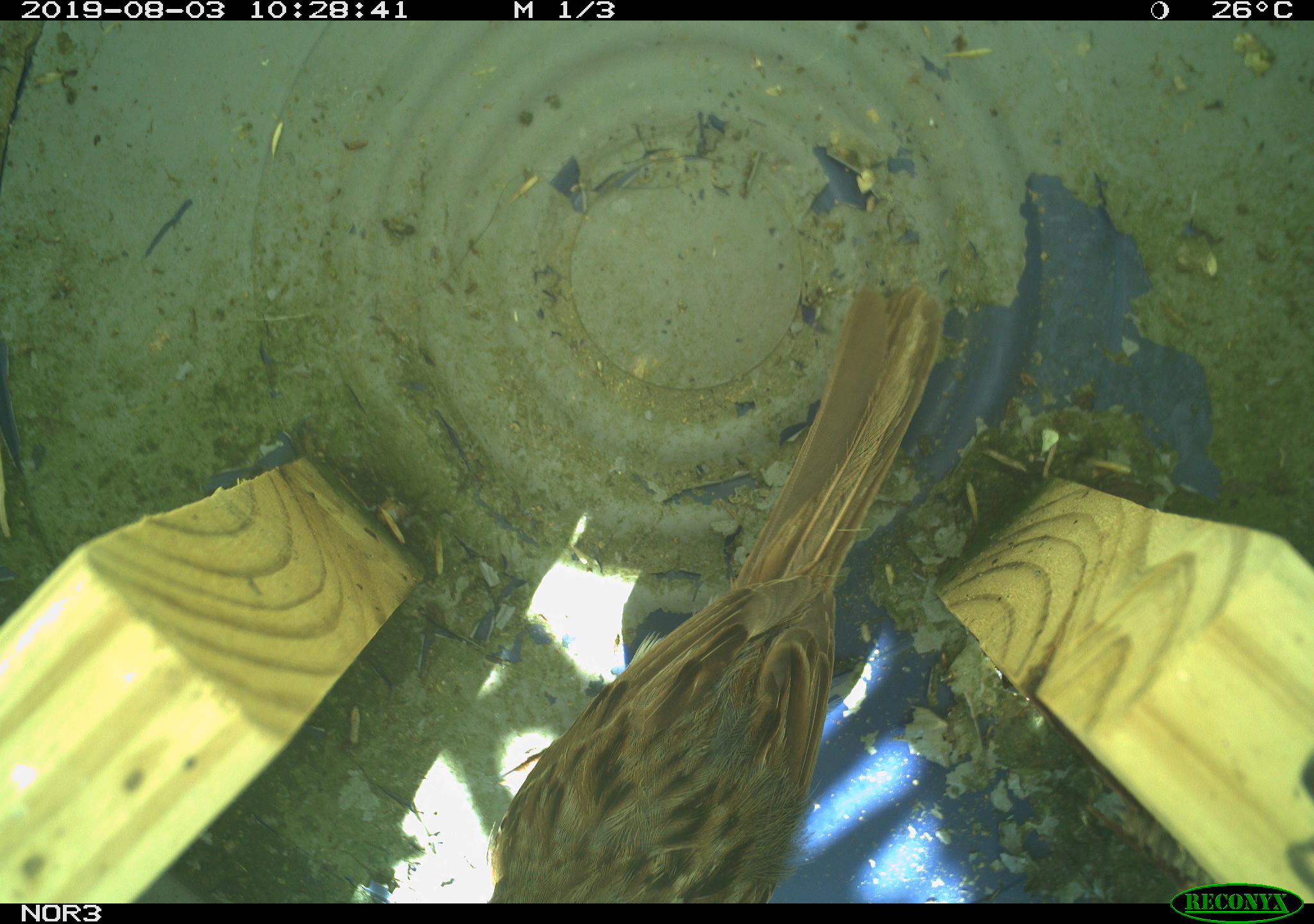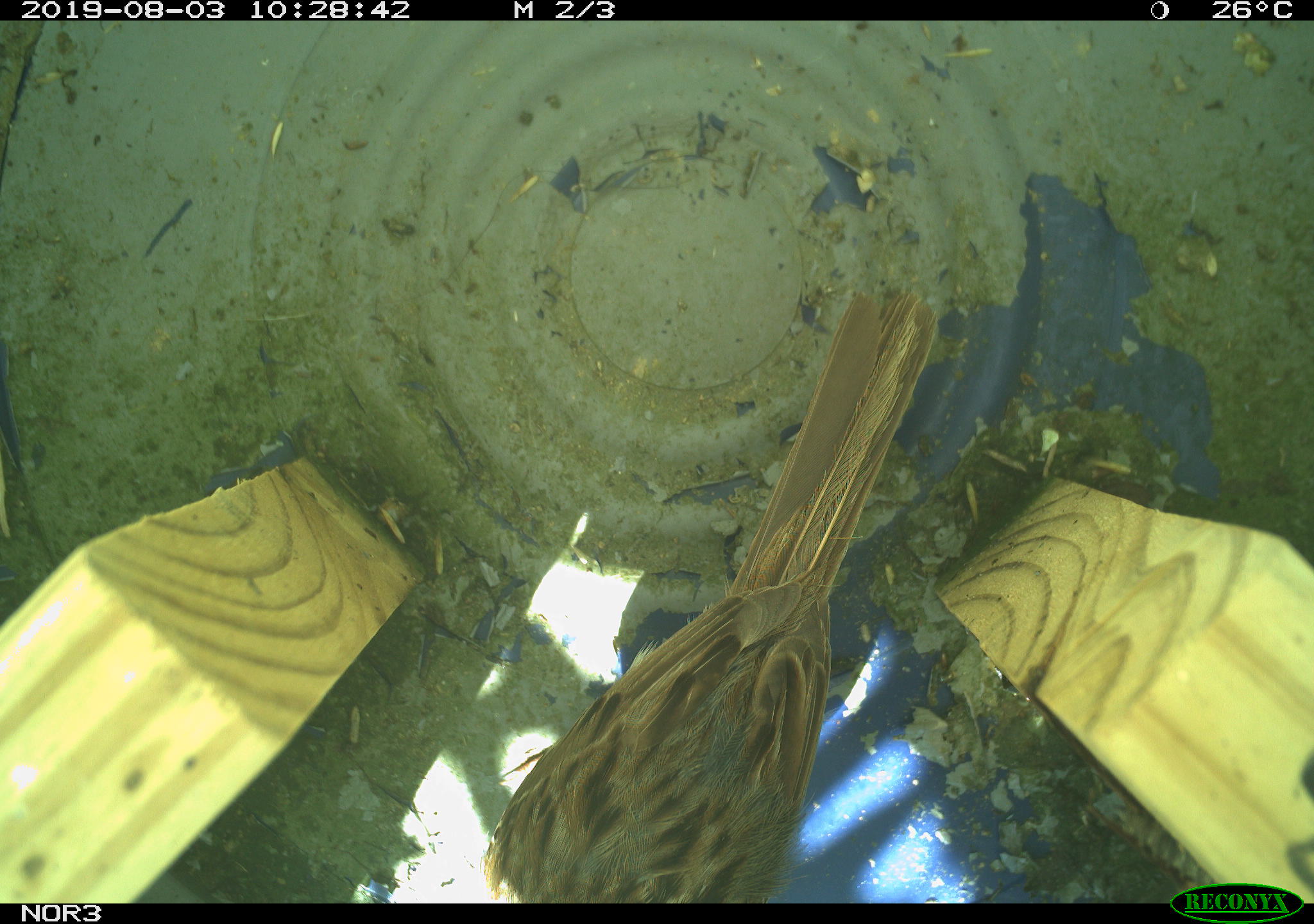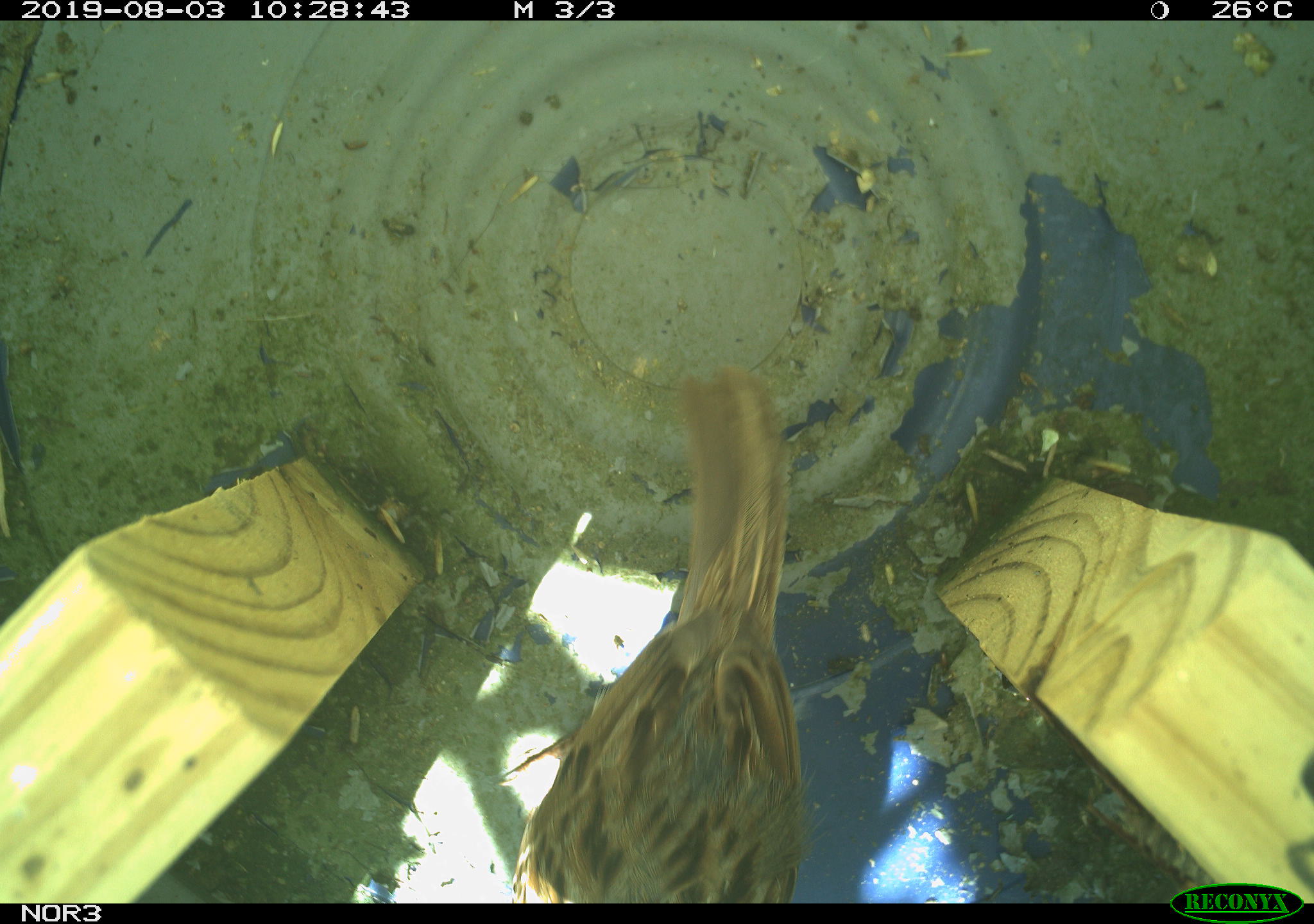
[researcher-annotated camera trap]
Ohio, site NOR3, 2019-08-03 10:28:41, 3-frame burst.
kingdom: Animalia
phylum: Chordata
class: Aves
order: Passeriformes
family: Passerellidae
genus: Melospiza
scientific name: Melospiza melodia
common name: song sparrow